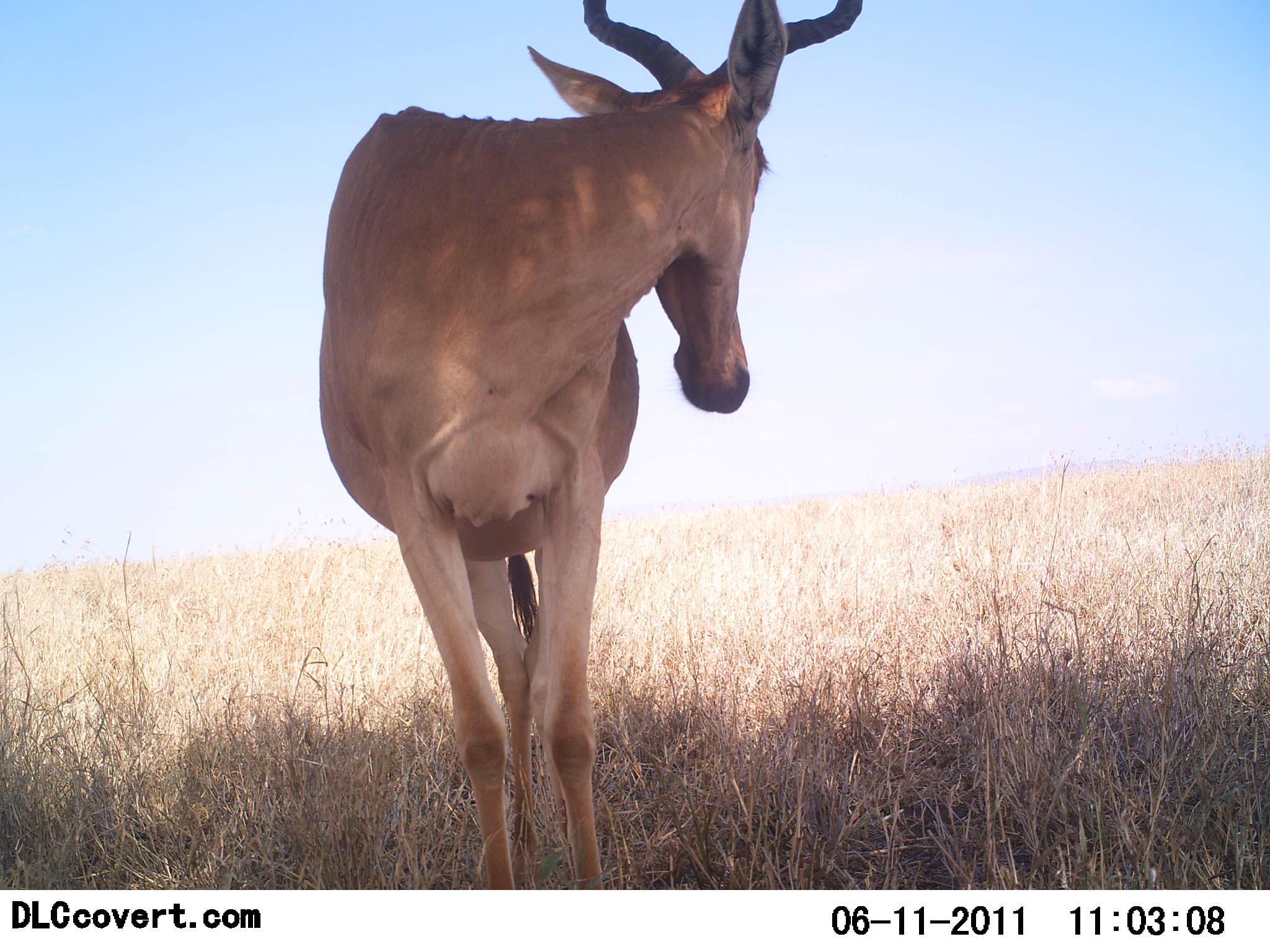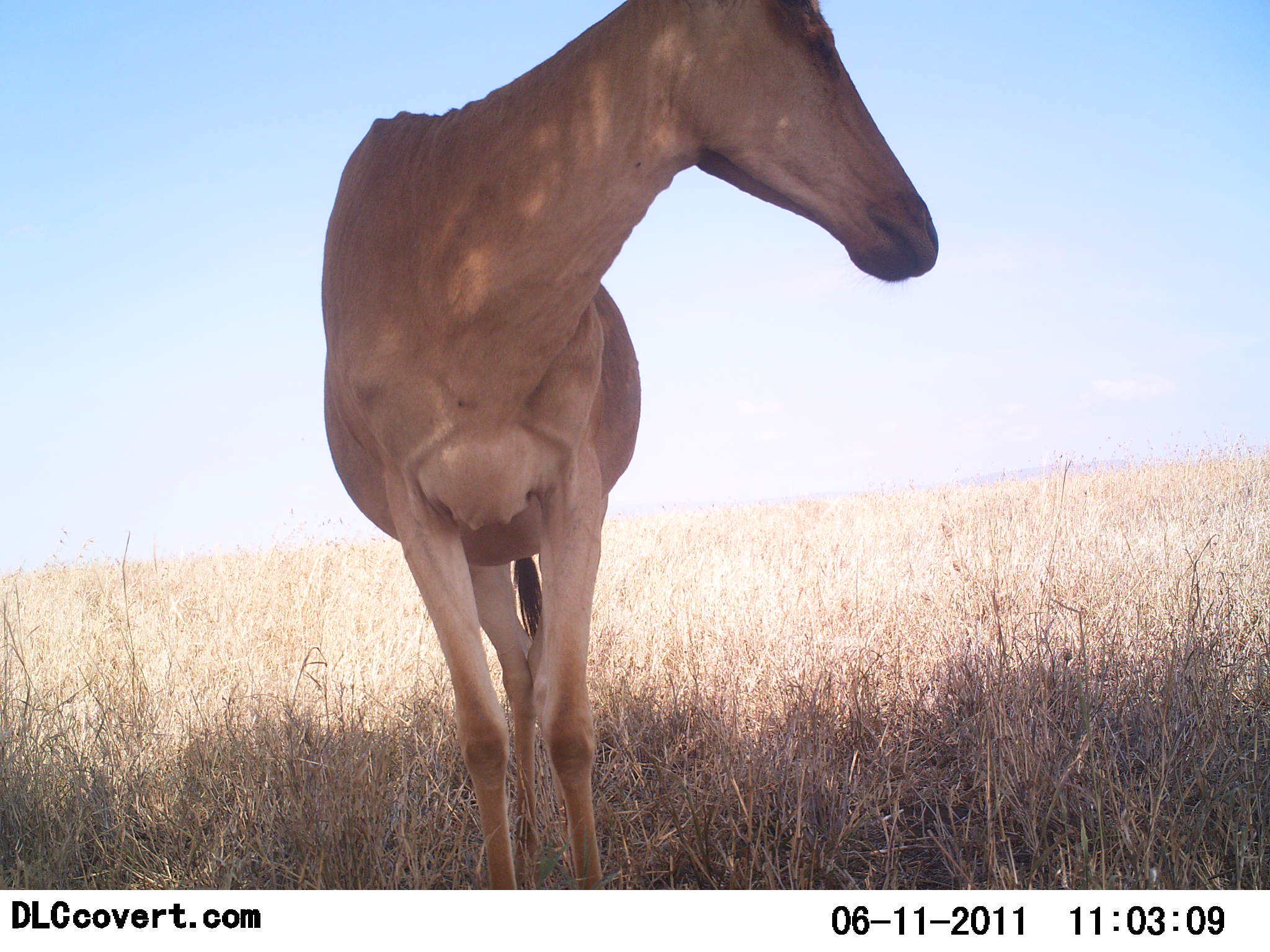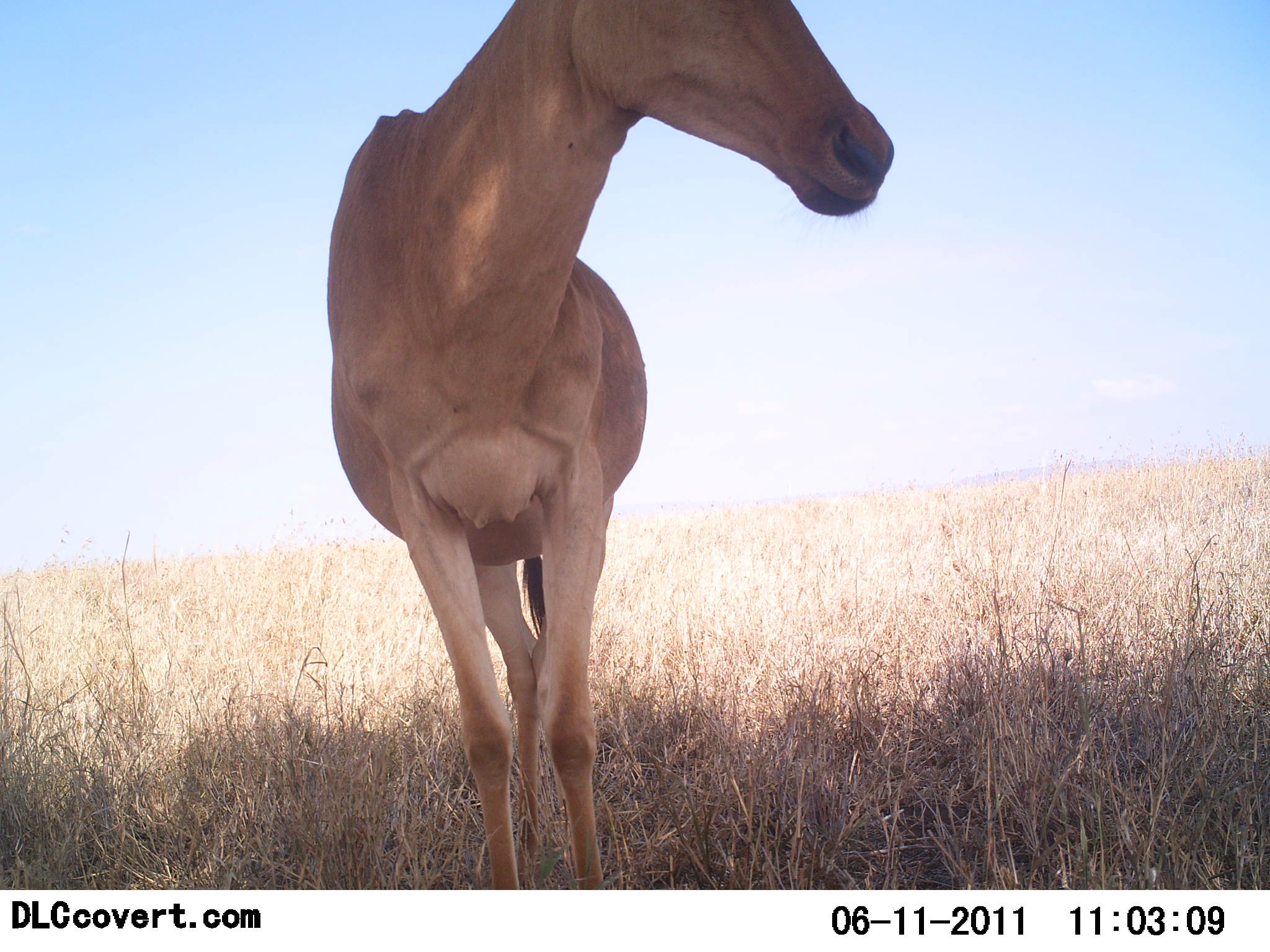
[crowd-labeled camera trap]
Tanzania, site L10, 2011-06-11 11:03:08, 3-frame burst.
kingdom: Animalia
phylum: Chordata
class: Mammalia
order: Artiodactyla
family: Bovidae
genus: Alcelaphus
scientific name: Alcelaphus buselaphus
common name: hartebeest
Hartebeest (Alcelaphus buselaphus), count 1. Behavior (volunteer vote fractions): standing 92%, resting 0%, moving 17%, interacting 0%. Young present (vote fraction): 0%. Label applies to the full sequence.